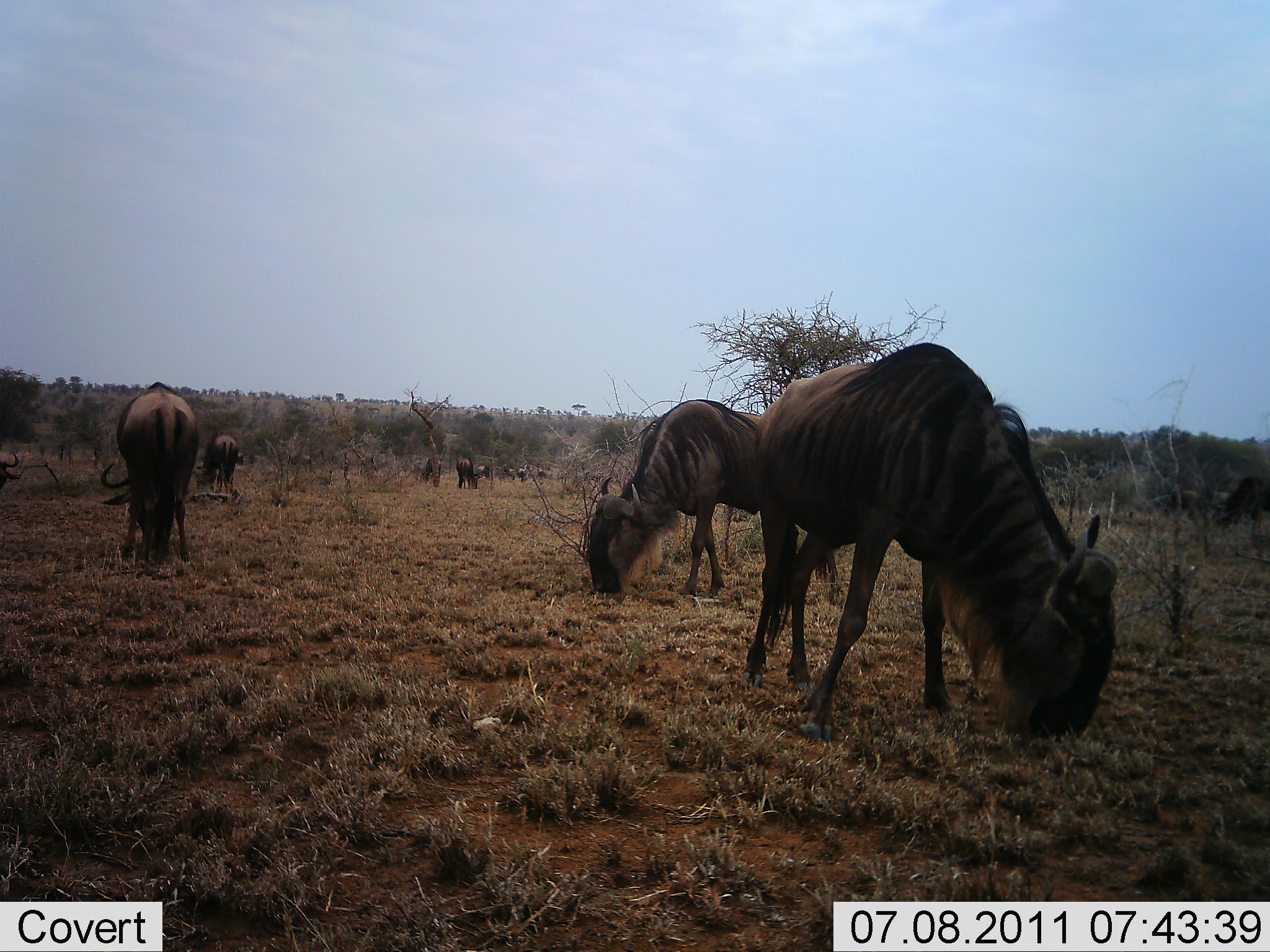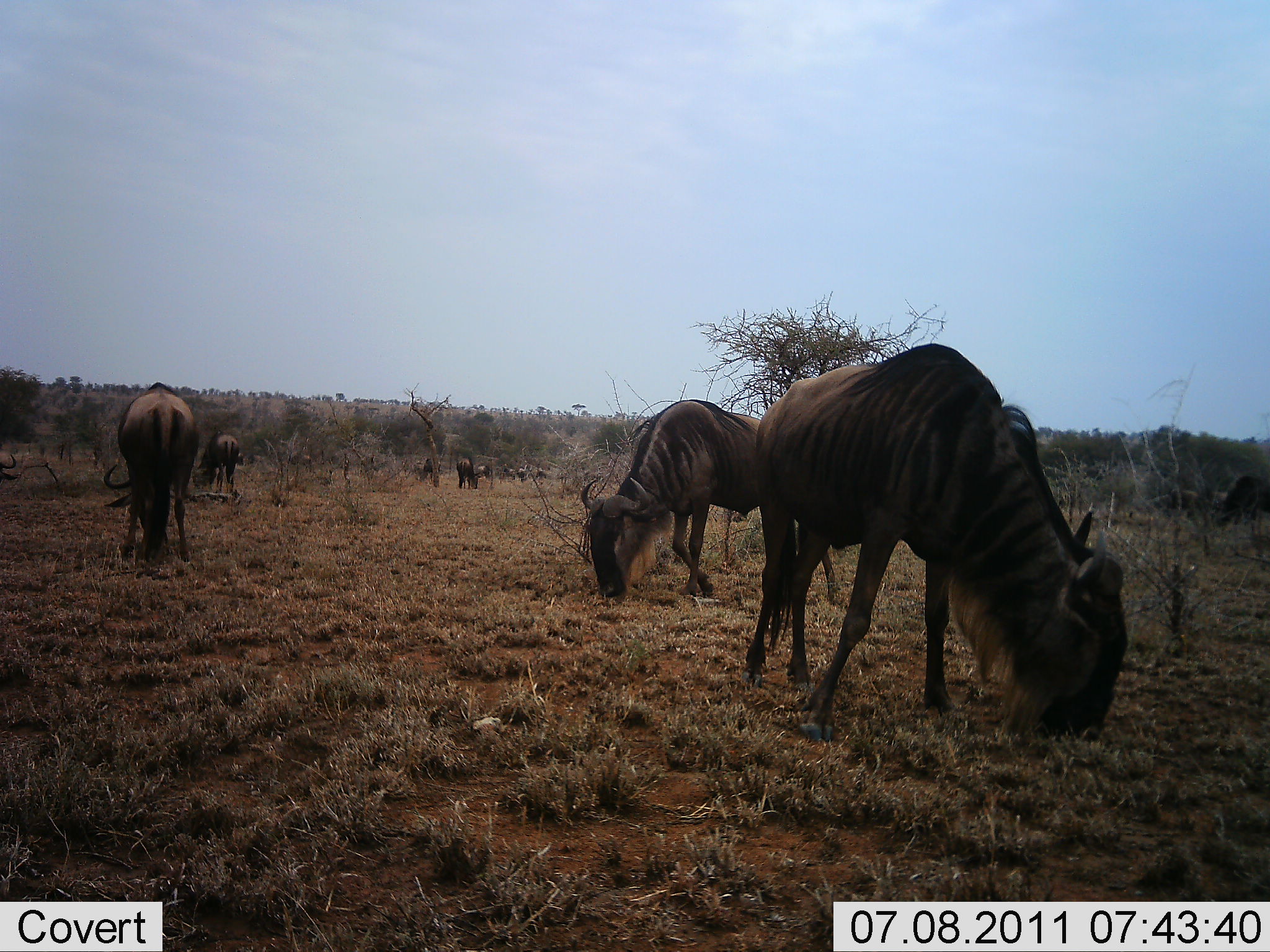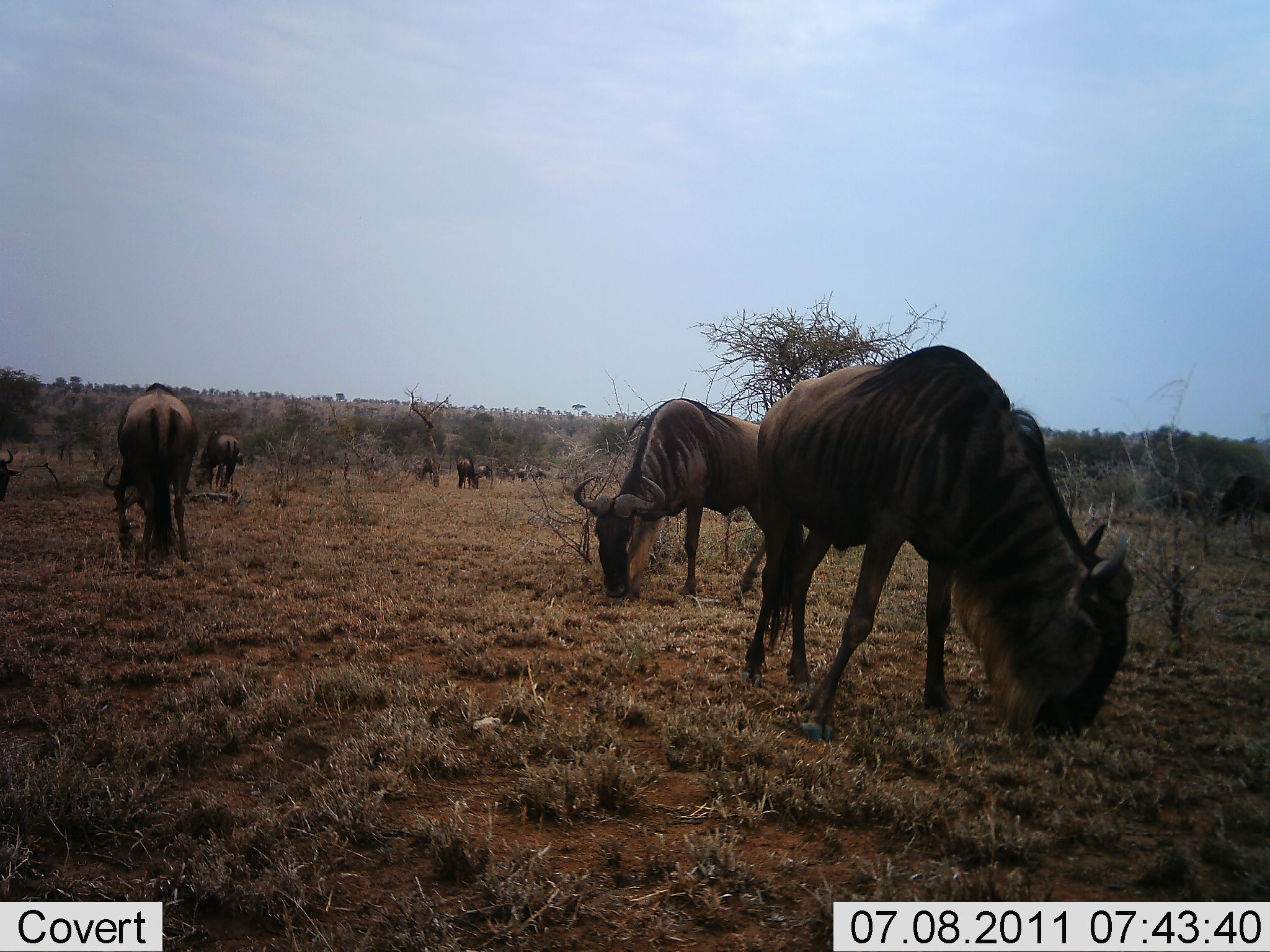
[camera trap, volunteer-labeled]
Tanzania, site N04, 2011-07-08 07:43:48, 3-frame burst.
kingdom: Animalia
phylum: Chordata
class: Mammalia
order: Artiodactyla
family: Bovidae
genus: Connochaetes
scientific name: Connochaetes taurinus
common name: blue wildebeest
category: wildebeest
Wildebeest (blue wildebeest) (Connochaetes taurinus), count 10. Behavior (volunteer vote fractions): standing 30%, resting 10%, moving 30%, interacting 10%. Young present (vote fraction): 0%. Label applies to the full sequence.